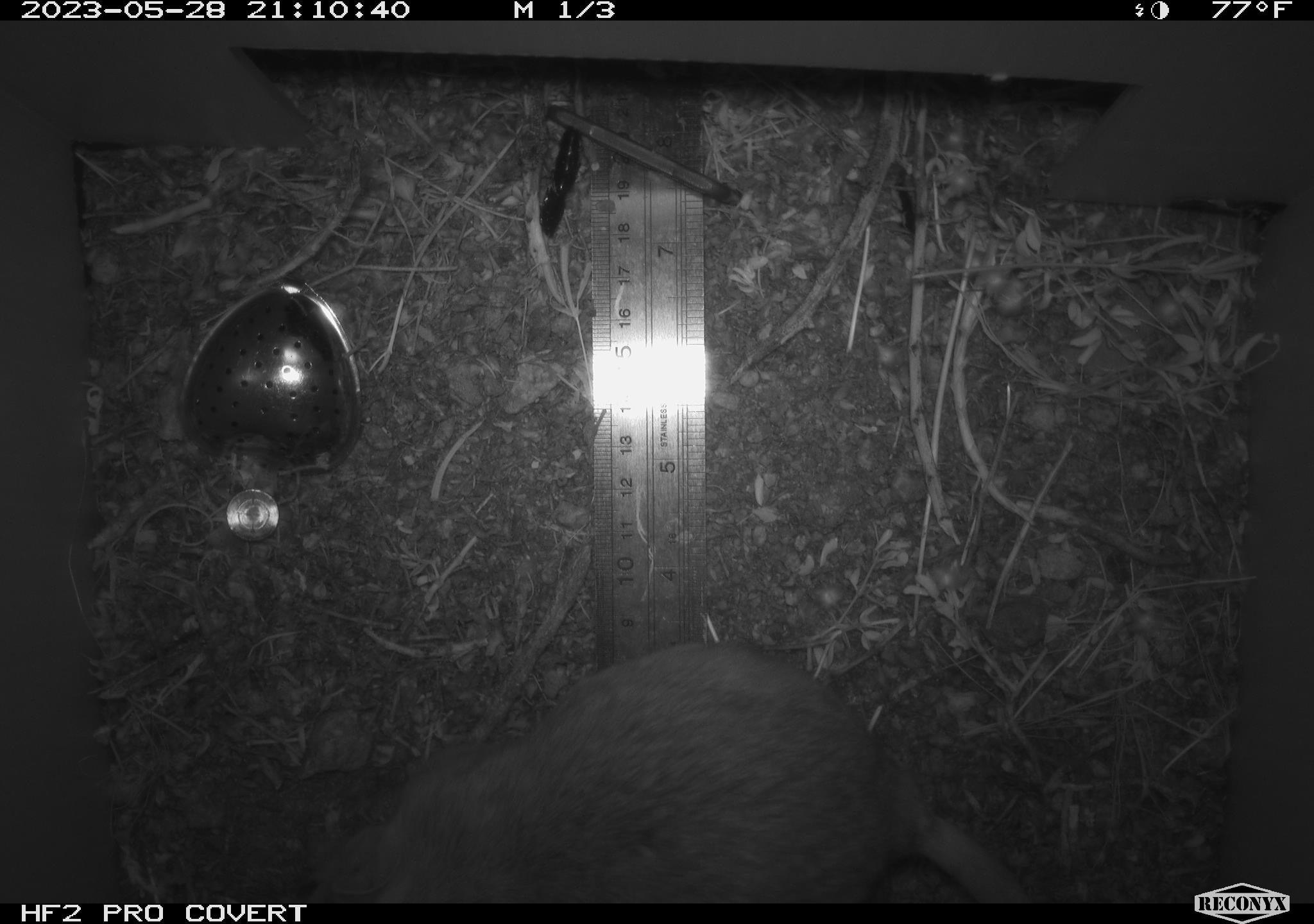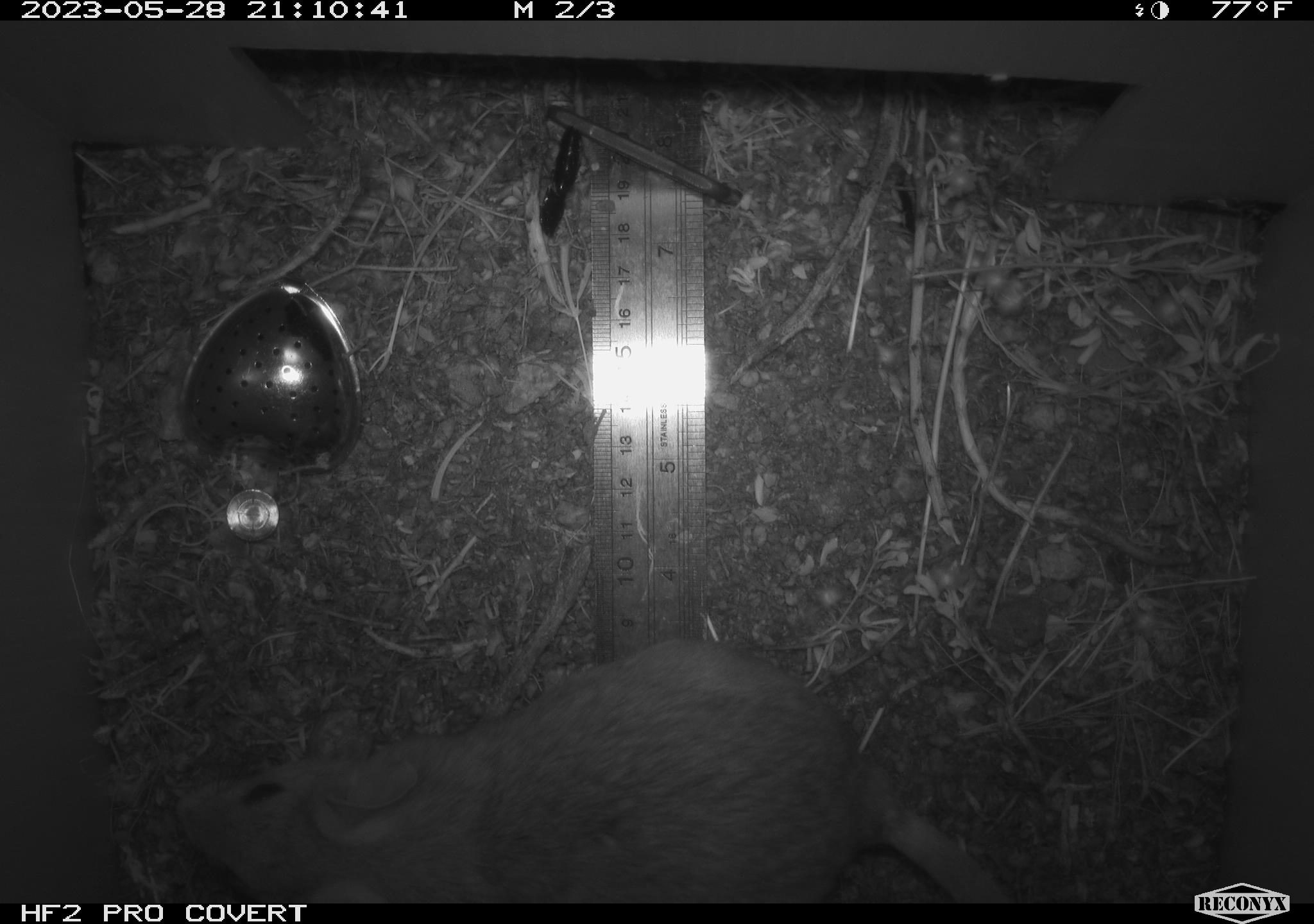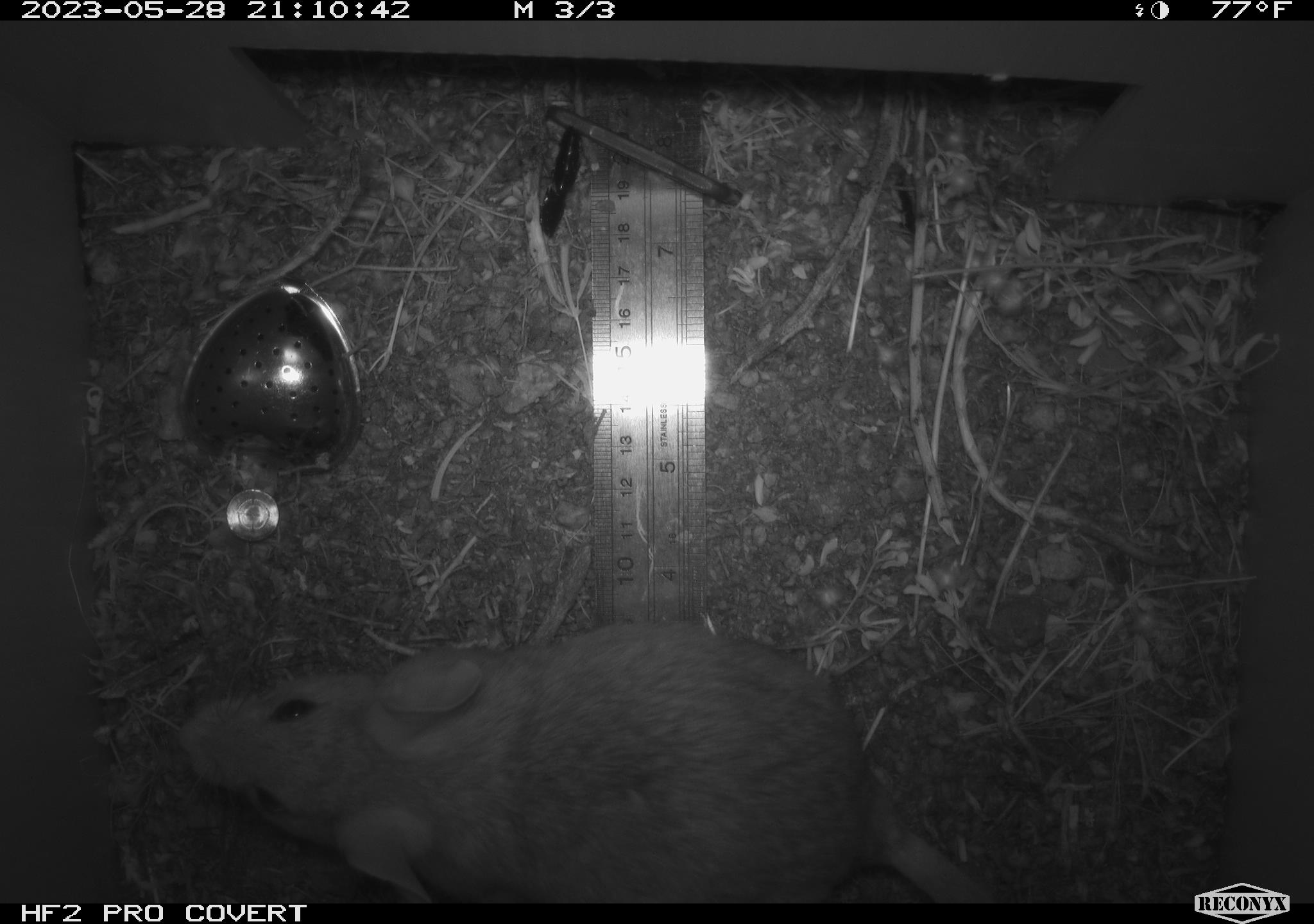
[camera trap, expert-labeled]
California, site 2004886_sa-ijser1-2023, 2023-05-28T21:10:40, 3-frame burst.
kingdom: Animalia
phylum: Chordata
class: Mammalia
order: Rodentia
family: Cricetidae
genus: Neotoma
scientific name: Neotoma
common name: pack rat or woodrat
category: neotoma species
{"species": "neotoma species (pack rat or woodrat) (Neotoma)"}